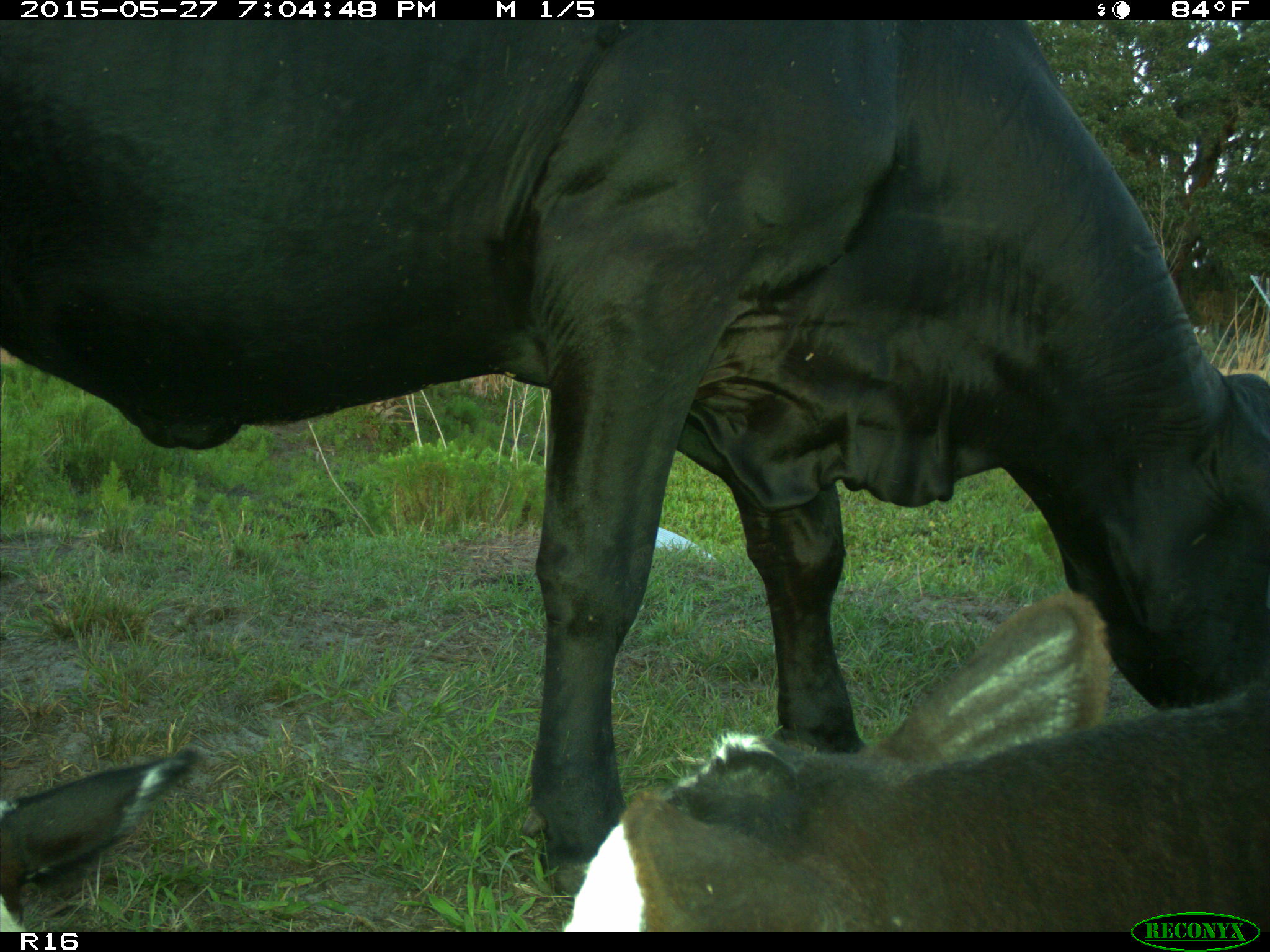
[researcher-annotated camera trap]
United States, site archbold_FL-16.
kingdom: Animalia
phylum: Chordata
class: Mammalia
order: Artiodactyla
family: Bovidae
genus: Bos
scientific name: Bos taurus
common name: domestic cow